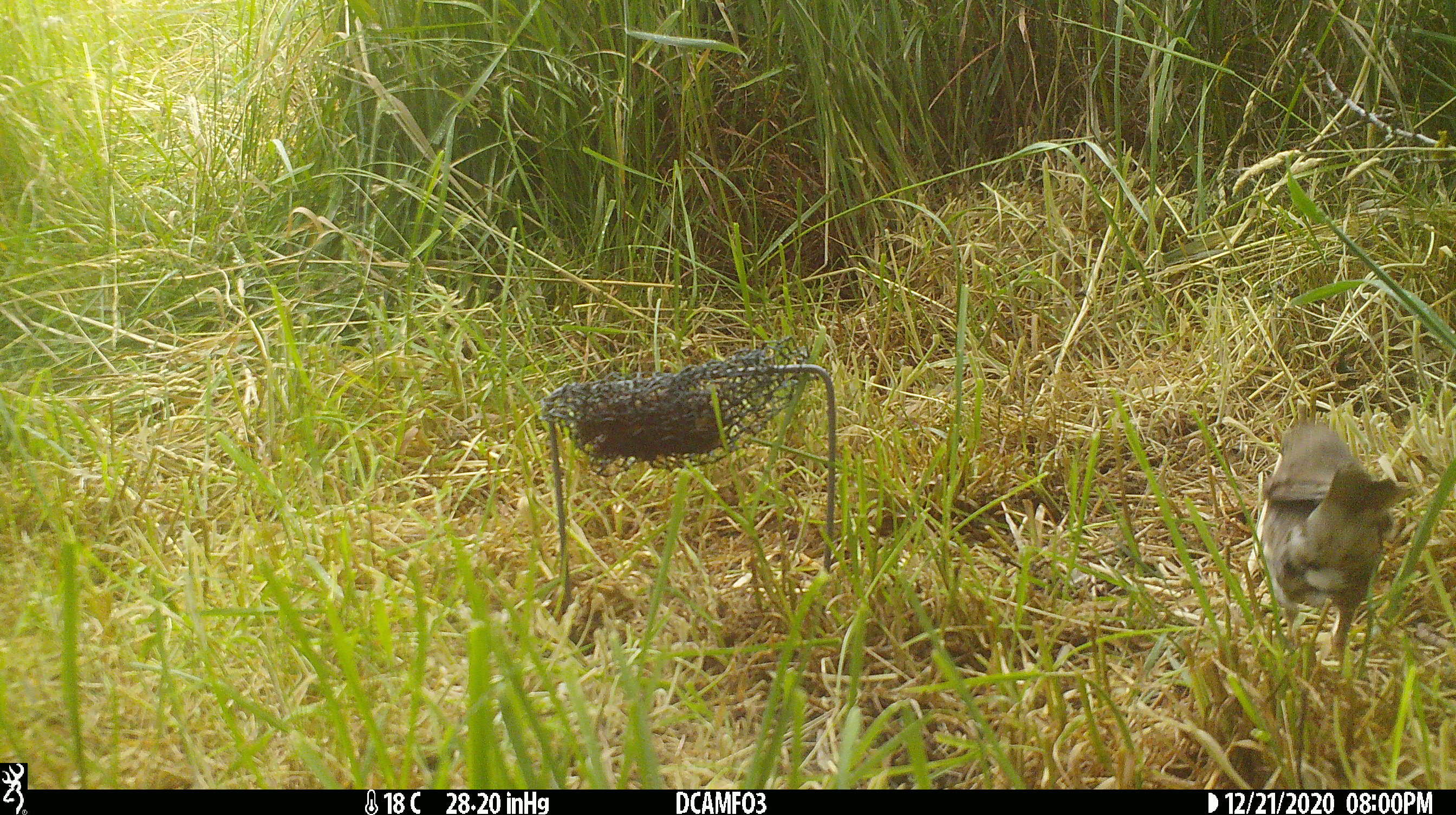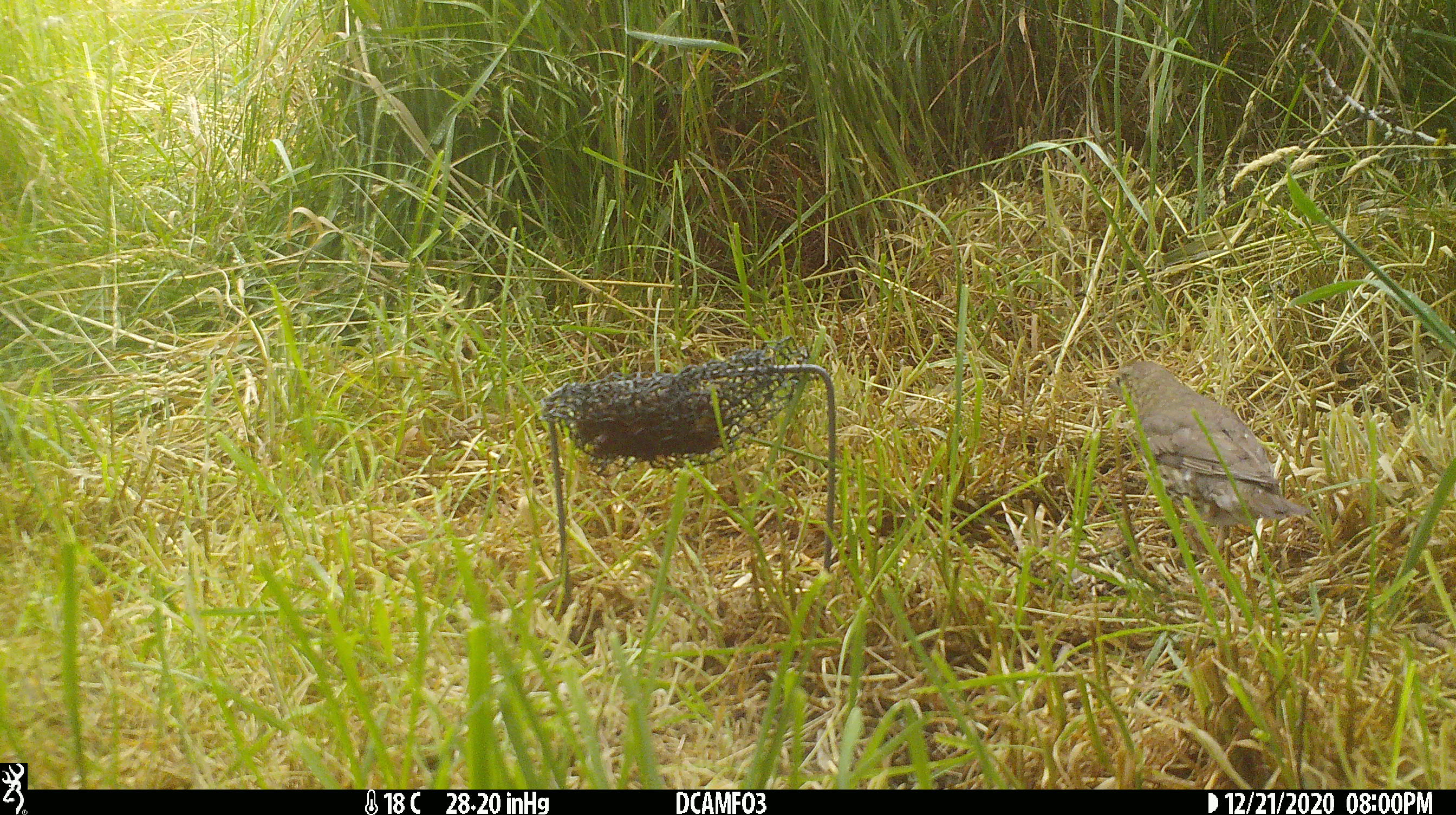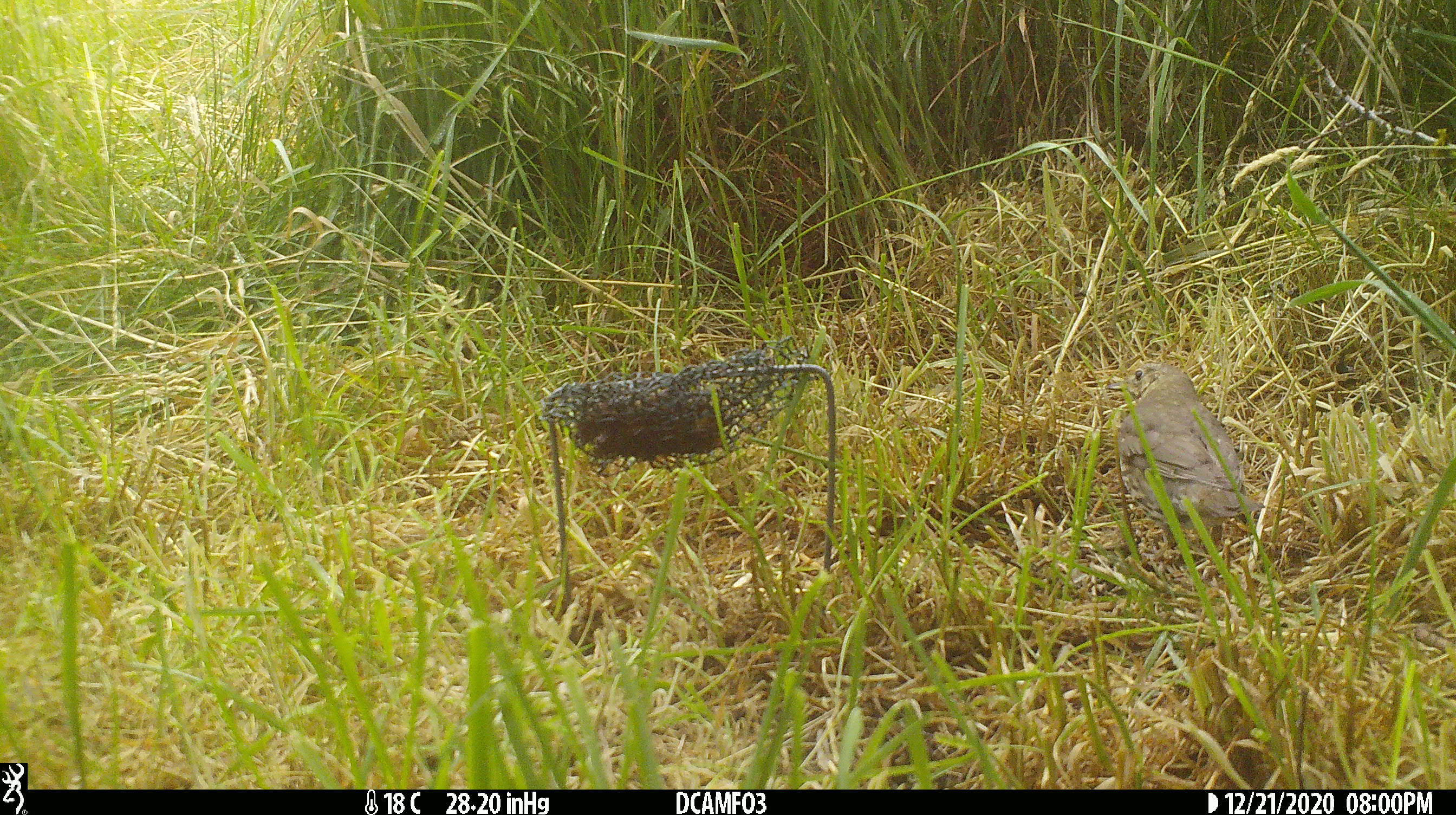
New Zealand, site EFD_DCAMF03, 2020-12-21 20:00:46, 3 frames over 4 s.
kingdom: Animalia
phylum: Chordata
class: Aves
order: Passeriformes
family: Turdidae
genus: Turdus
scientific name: Turdus philomelos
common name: song thrush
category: thrush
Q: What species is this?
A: Thrush (song thrush) (Turdus philomelos).